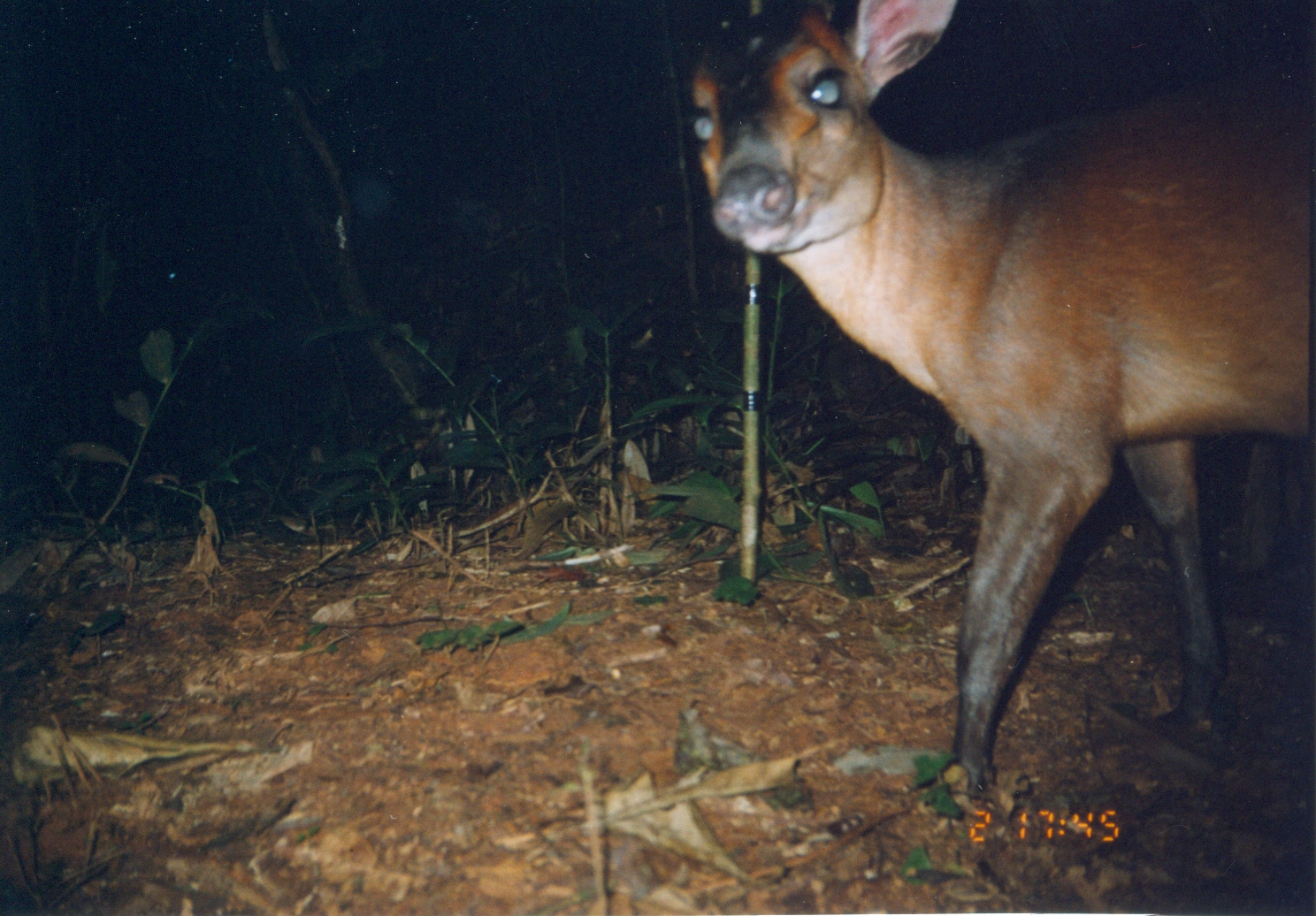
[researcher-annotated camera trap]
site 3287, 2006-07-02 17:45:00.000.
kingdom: Animalia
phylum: Chordata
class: Mammalia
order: Artiodactyla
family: Bovidae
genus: Cephalophus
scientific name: Cephalophus harveyi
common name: harvey's duiker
Cephalophus harveyi (harvey's duiker), count 1.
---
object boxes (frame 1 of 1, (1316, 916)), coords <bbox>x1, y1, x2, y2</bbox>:
cephalophus harveyi: <bbox>685, 0, 1316, 800</bbox>